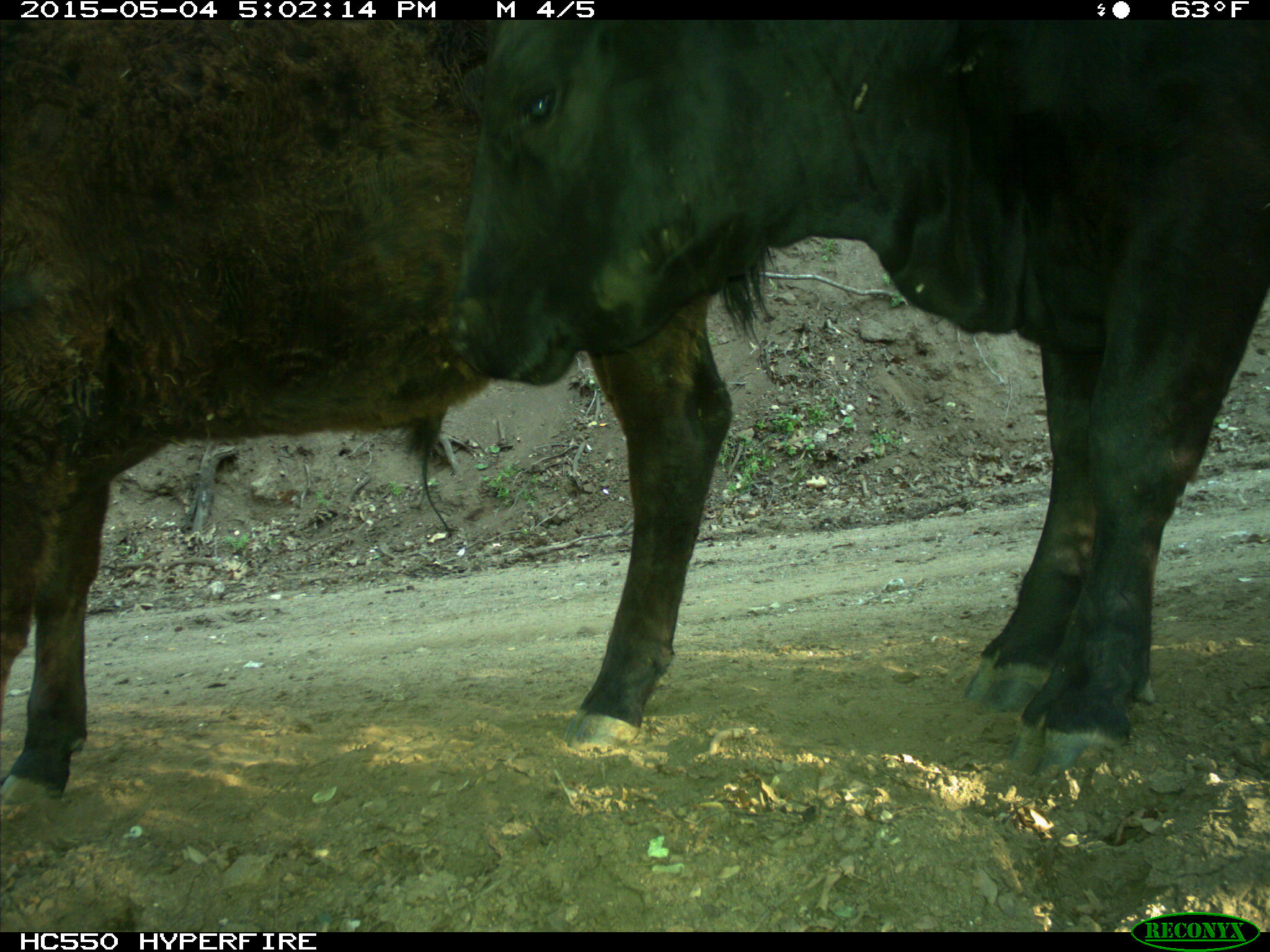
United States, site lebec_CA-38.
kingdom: Animalia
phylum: Chordata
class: Mammalia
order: Artiodactyla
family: Bovidae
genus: Bos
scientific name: Bos taurus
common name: domestic cow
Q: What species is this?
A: Bos taurus (domestic cow).